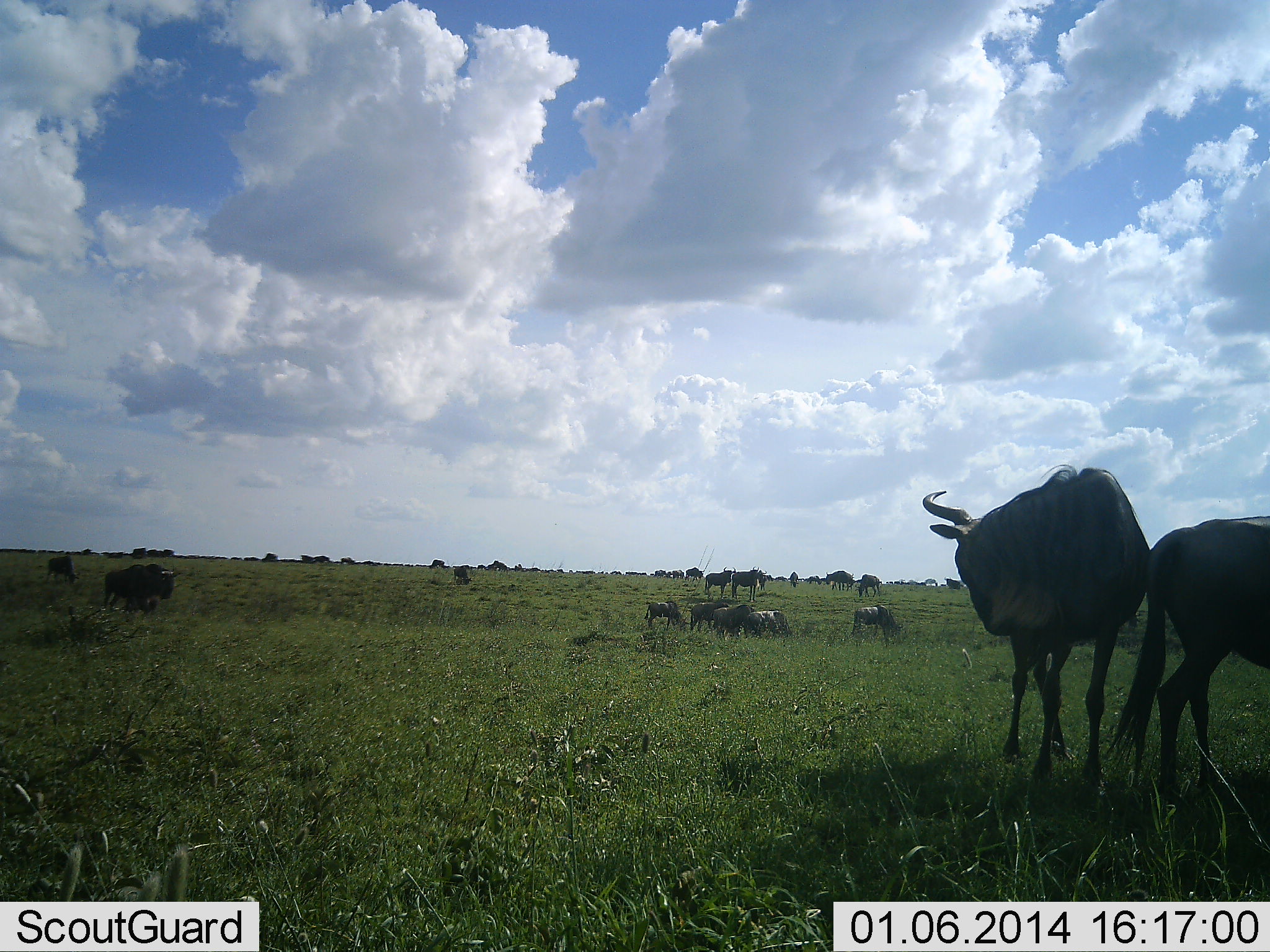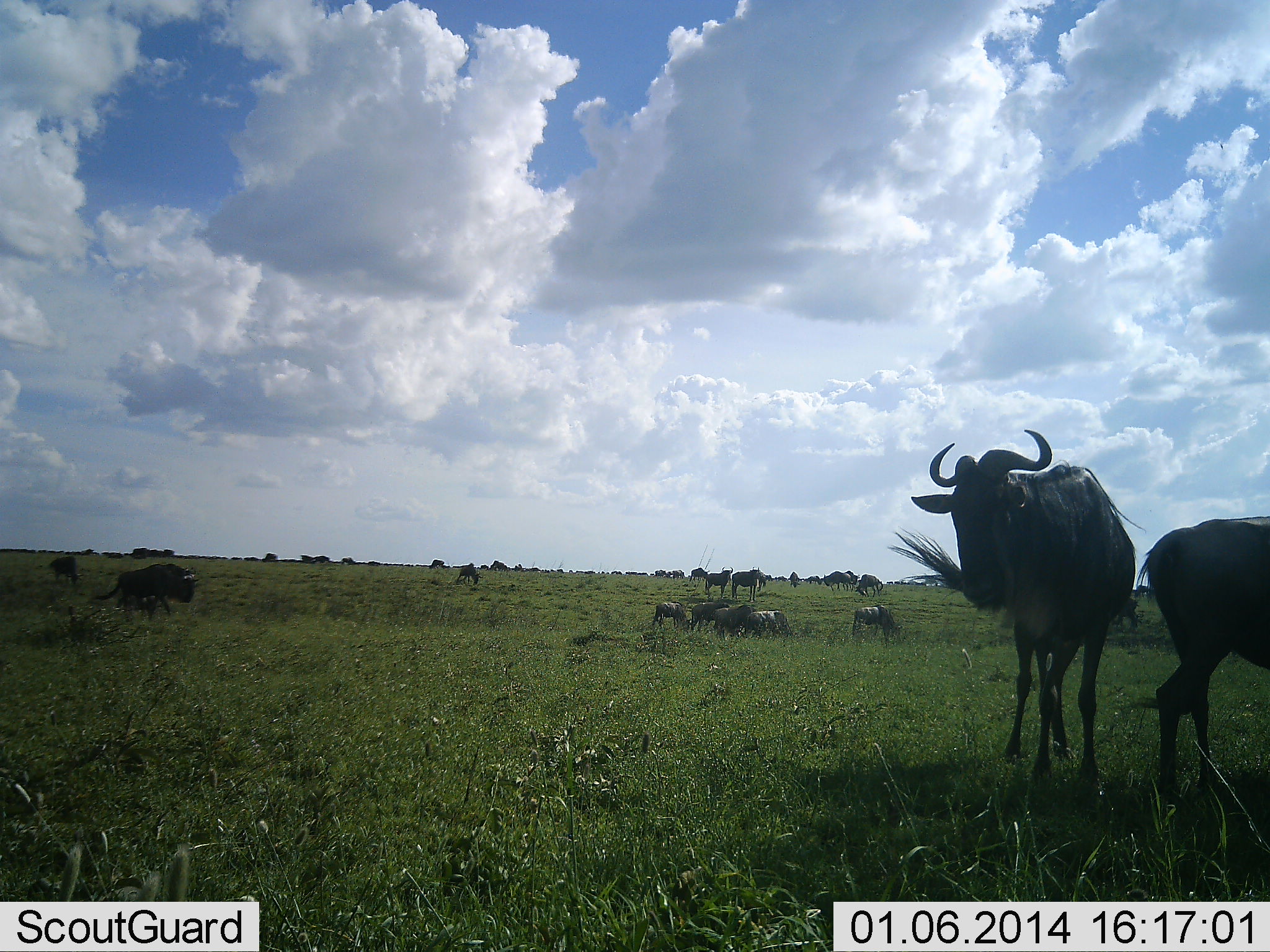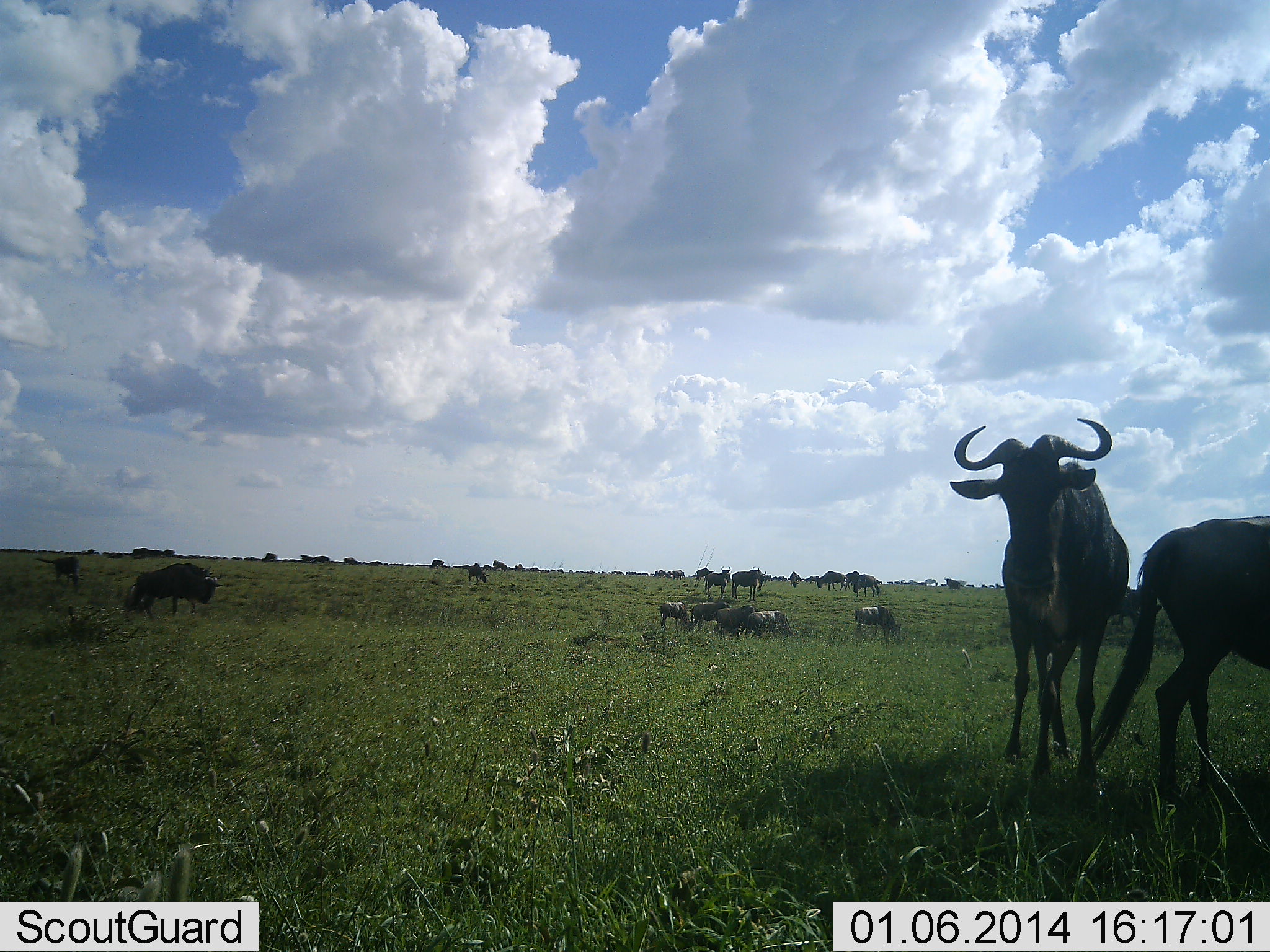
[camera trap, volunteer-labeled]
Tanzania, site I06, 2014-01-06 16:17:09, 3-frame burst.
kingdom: Animalia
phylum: Chordata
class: Mammalia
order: Artiodactyla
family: Bovidae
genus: Connochaetes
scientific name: Connochaetes taurinus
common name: blue wildebeest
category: wildebeest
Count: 11-50.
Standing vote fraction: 100%.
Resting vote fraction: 10%.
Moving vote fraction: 40%.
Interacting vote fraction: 10%.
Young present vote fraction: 0%.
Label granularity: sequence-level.